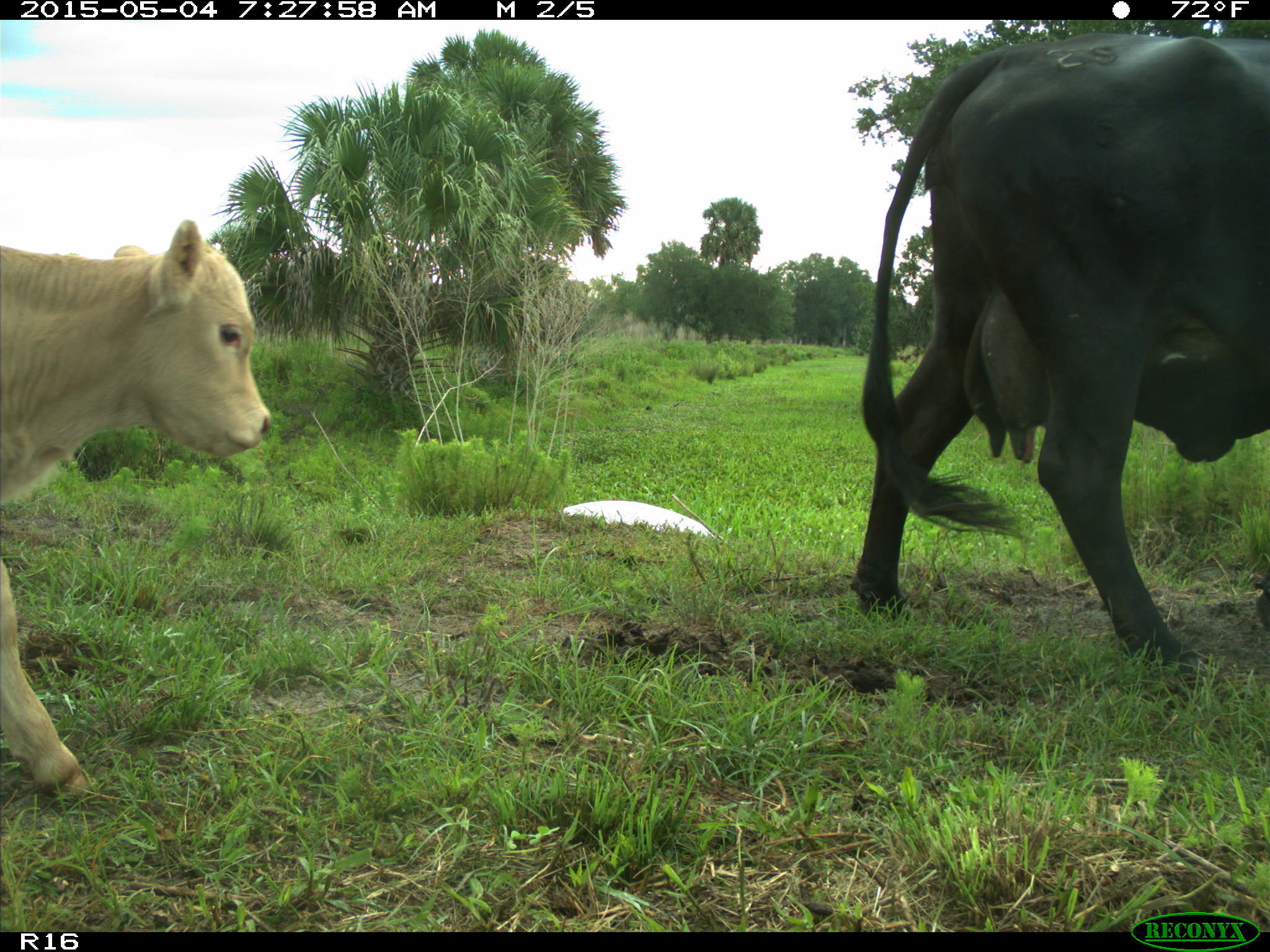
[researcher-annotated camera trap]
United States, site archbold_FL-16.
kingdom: Animalia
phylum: Chordata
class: Mammalia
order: Artiodactyla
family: Bovidae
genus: Bos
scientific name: Bos taurus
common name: domestic cow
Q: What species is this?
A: Bos taurus (domestic cow).